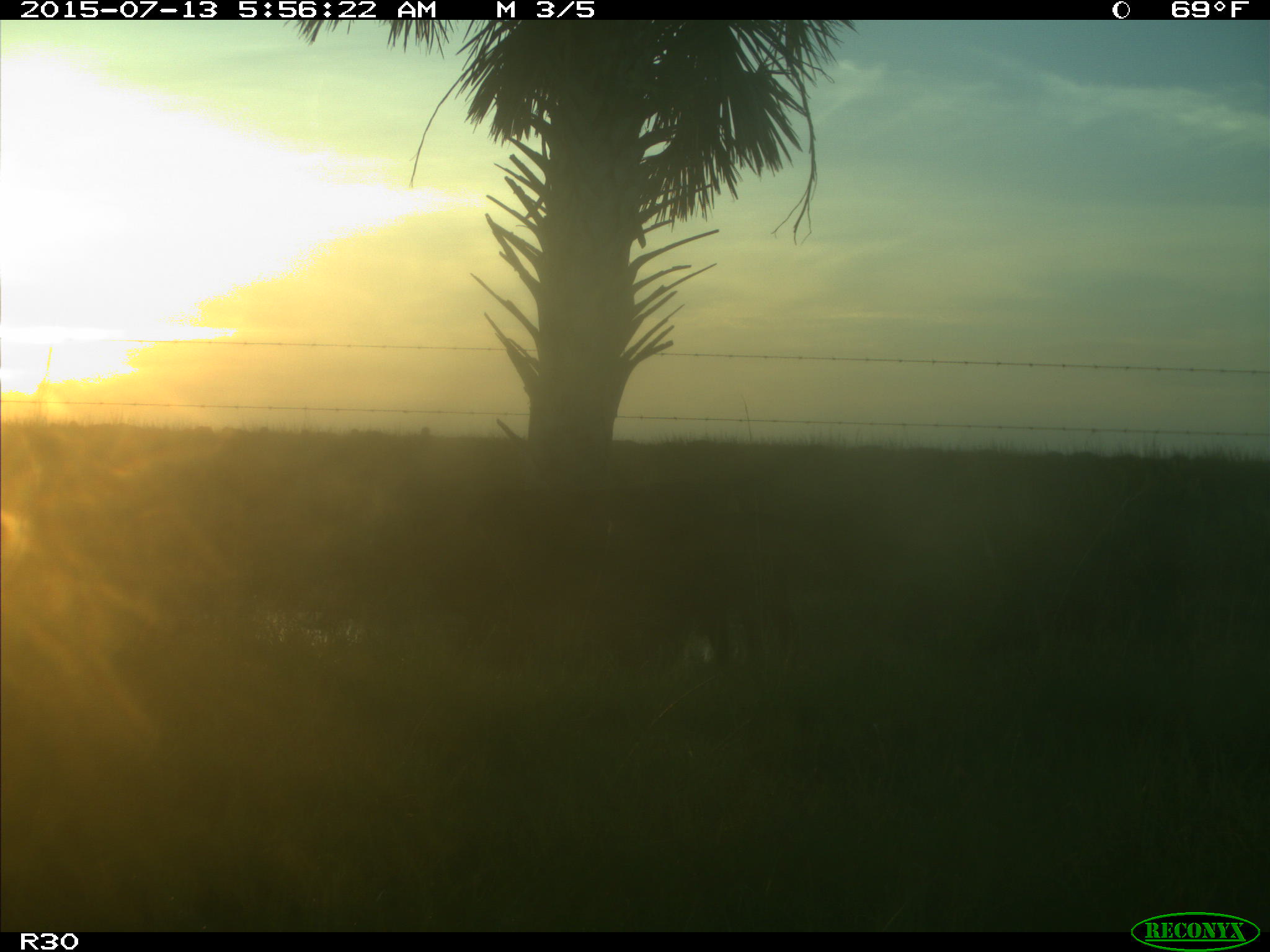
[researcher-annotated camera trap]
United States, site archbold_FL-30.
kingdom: Animalia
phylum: Chordata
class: Mammalia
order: Artiodactyla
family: Bovidae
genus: Bos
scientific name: Bos taurus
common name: domestic cow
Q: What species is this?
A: Bos taurus (domestic cow).